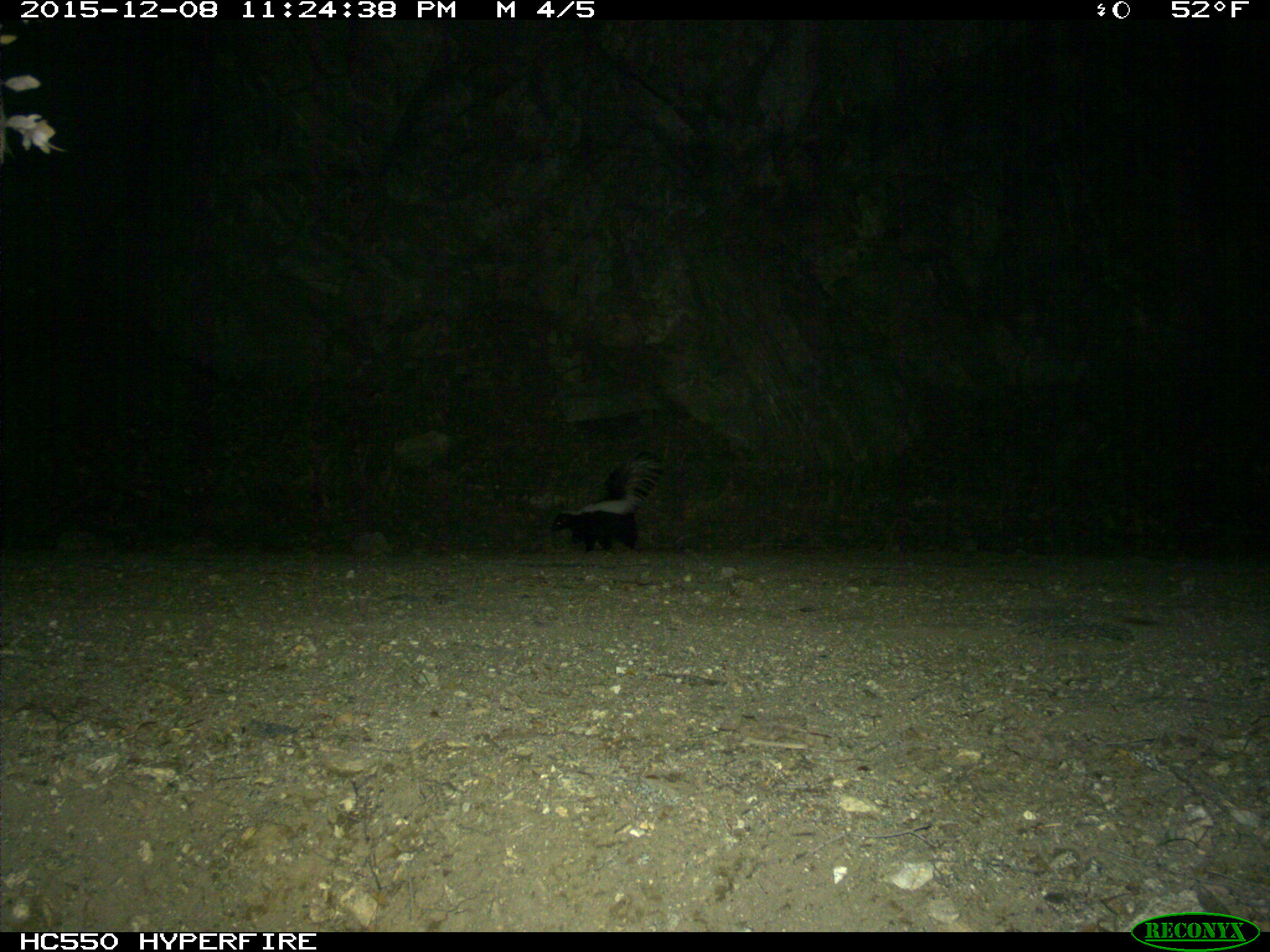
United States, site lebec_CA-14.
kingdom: Animalia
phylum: Chordata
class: Mammalia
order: Carnivora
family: Mephitidae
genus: Mephitis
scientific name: Mephitis mephitis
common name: striped skunk